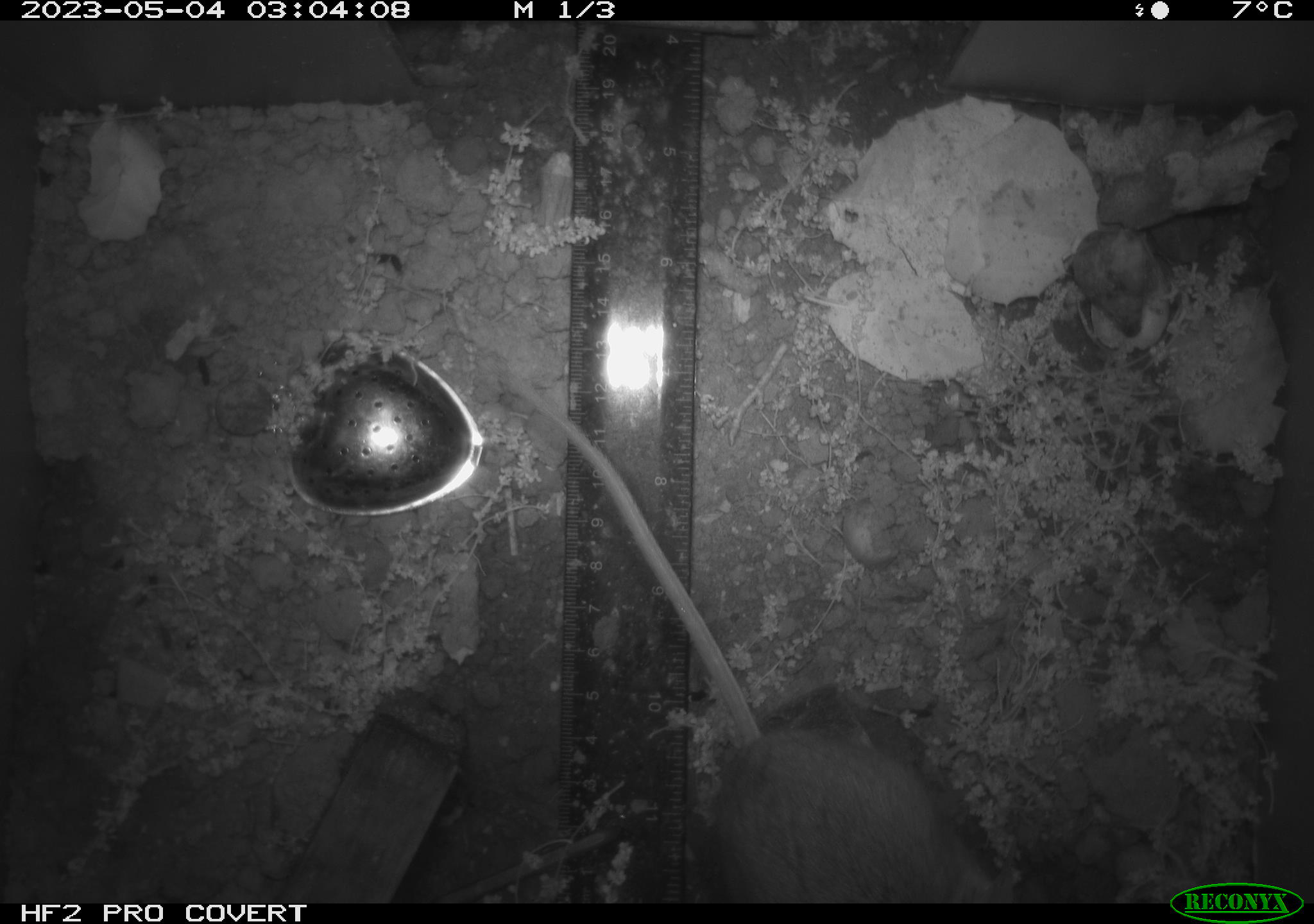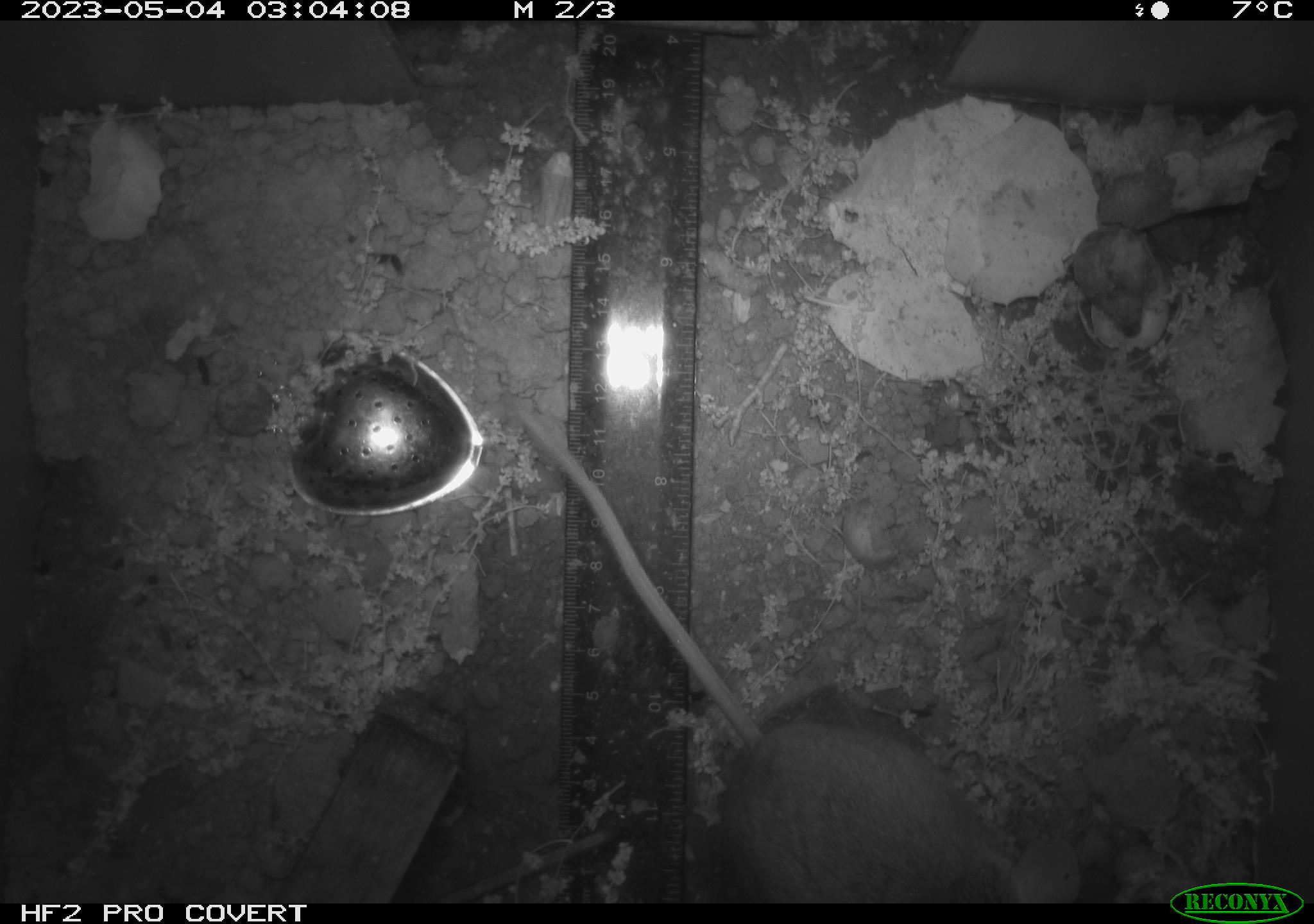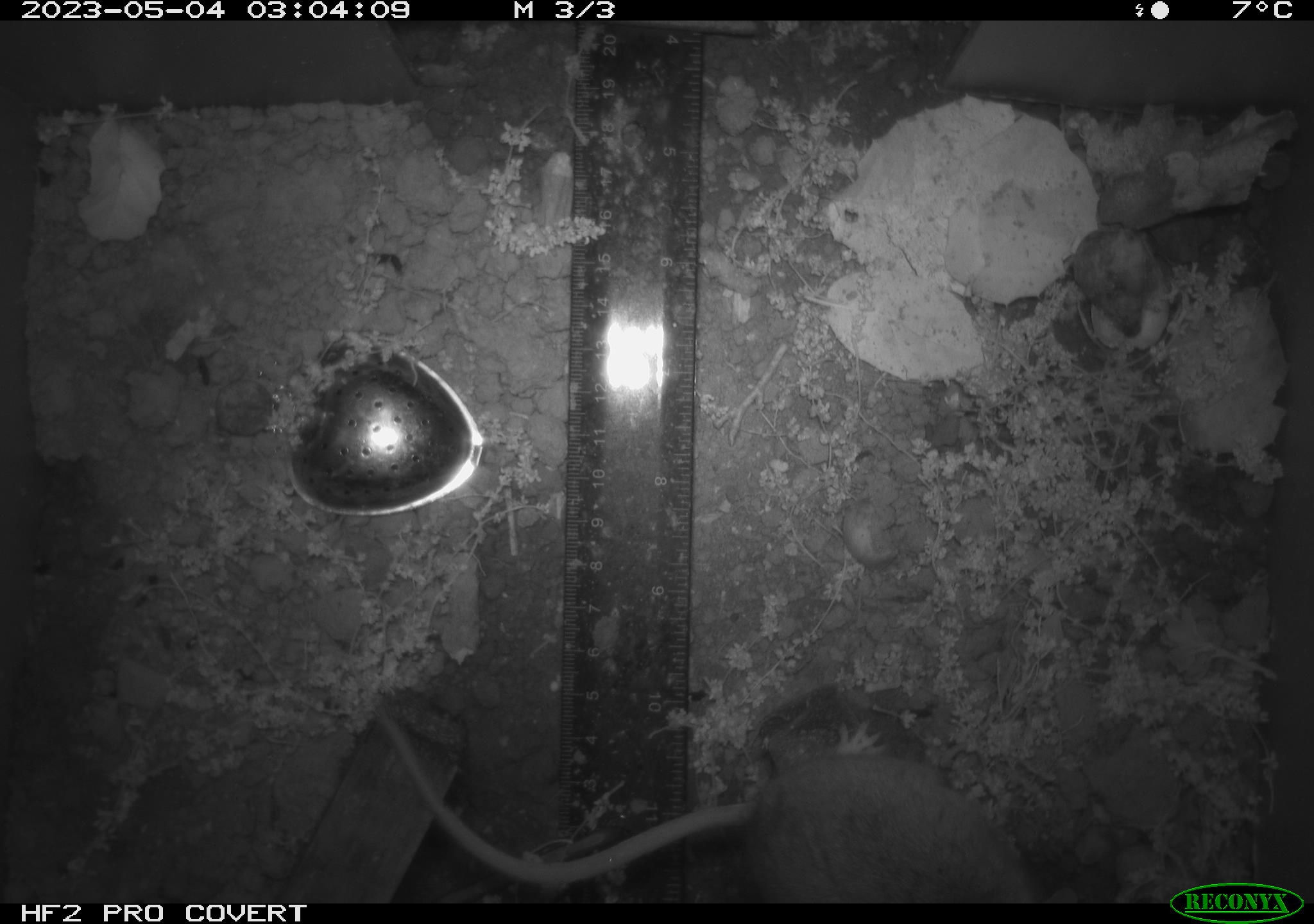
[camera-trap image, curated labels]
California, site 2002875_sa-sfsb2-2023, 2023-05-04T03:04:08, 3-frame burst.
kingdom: Animalia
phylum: Chordata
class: Mammalia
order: Rodentia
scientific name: Rodentia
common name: mouse species